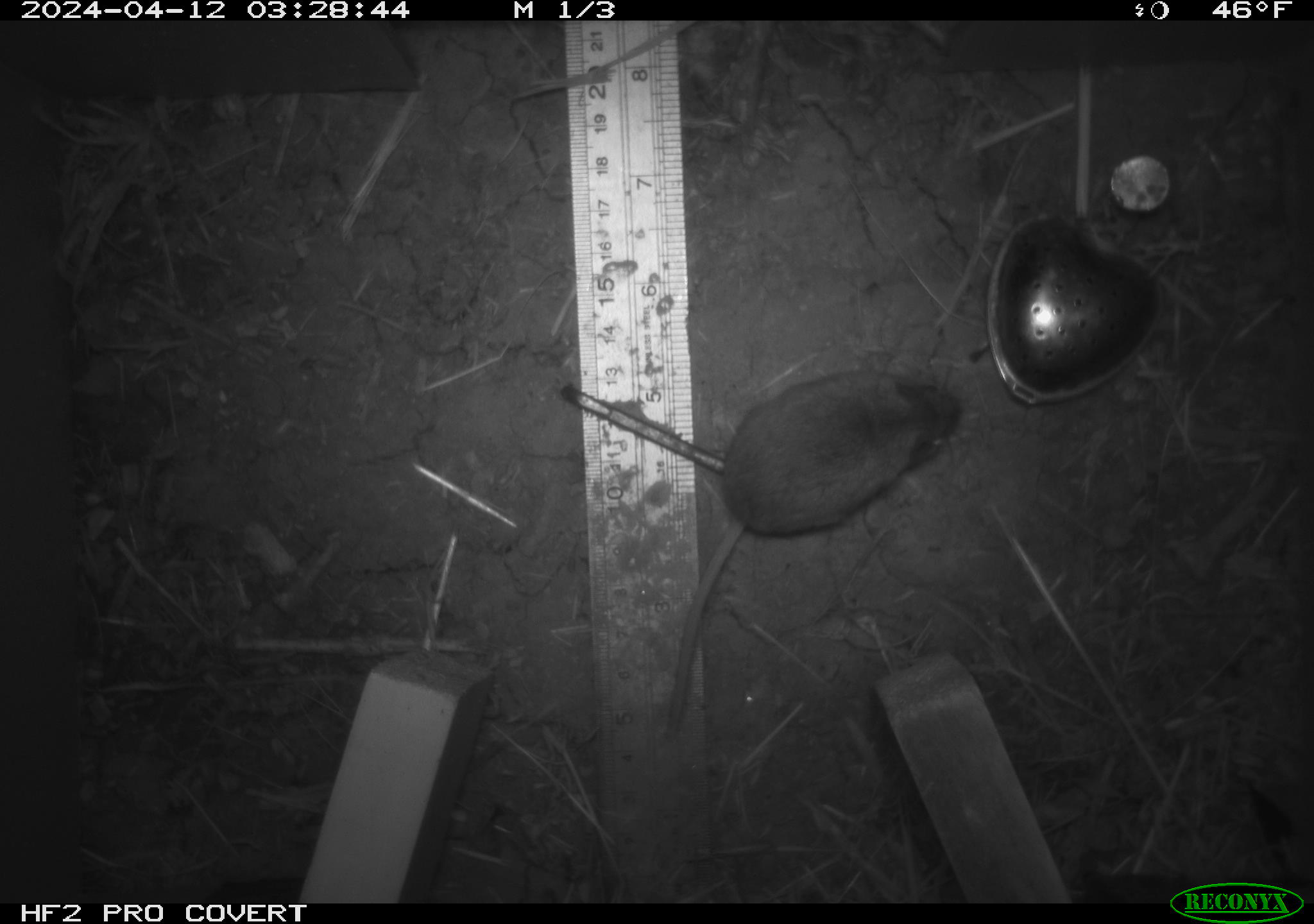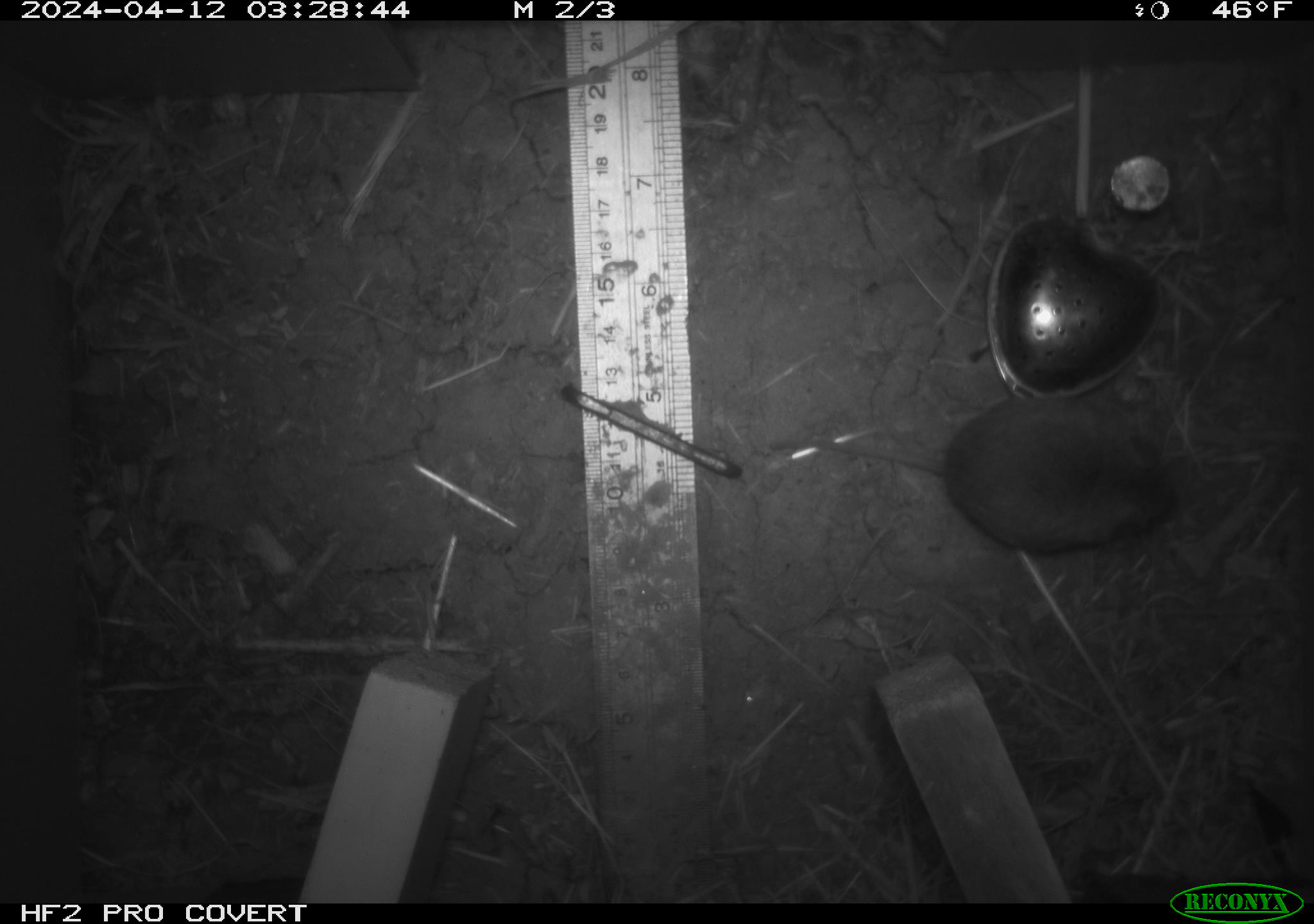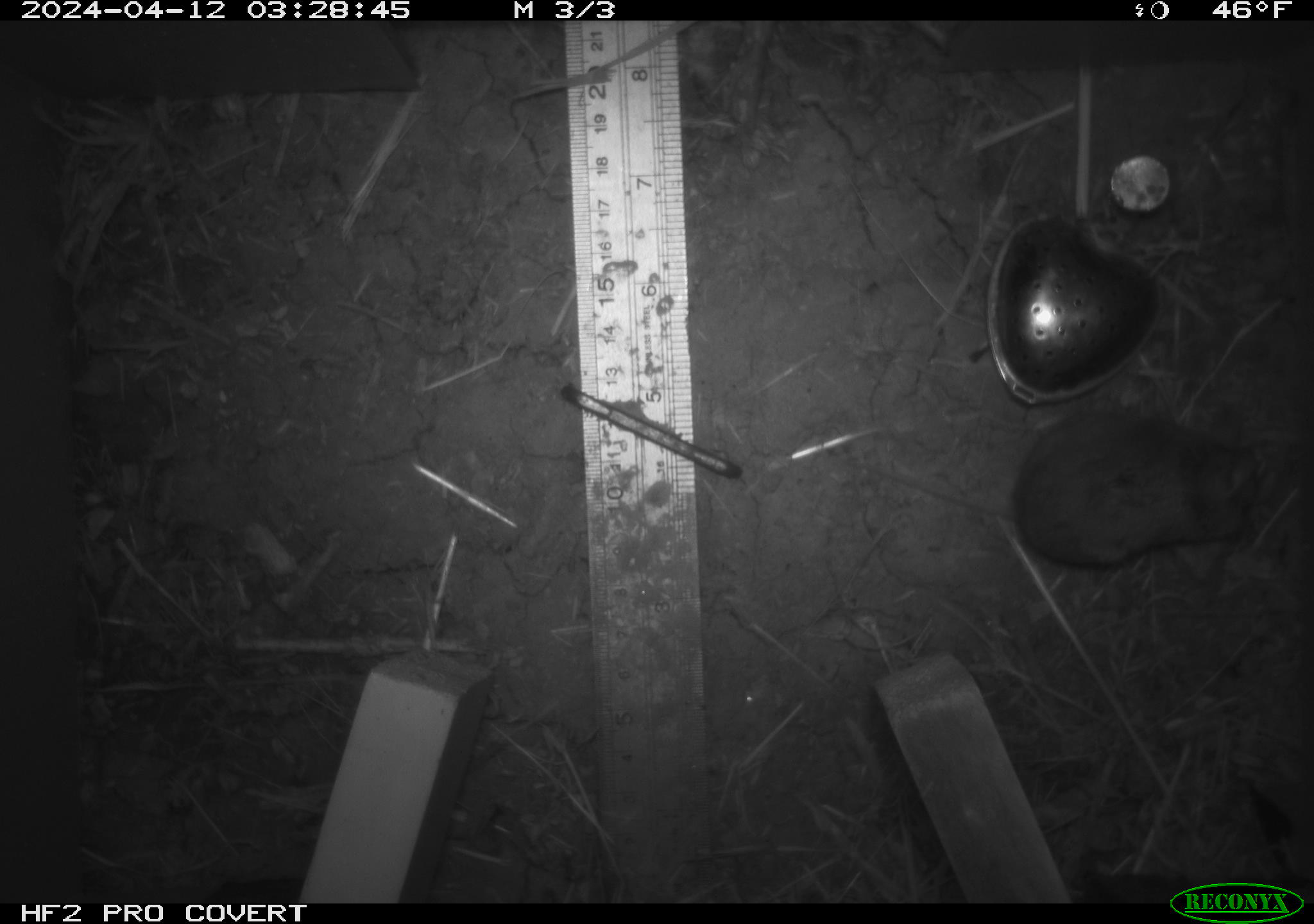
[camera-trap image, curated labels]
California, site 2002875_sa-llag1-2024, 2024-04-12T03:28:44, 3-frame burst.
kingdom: Animalia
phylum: Chordata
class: Mammalia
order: Rodentia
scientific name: Rodentia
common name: mouse species